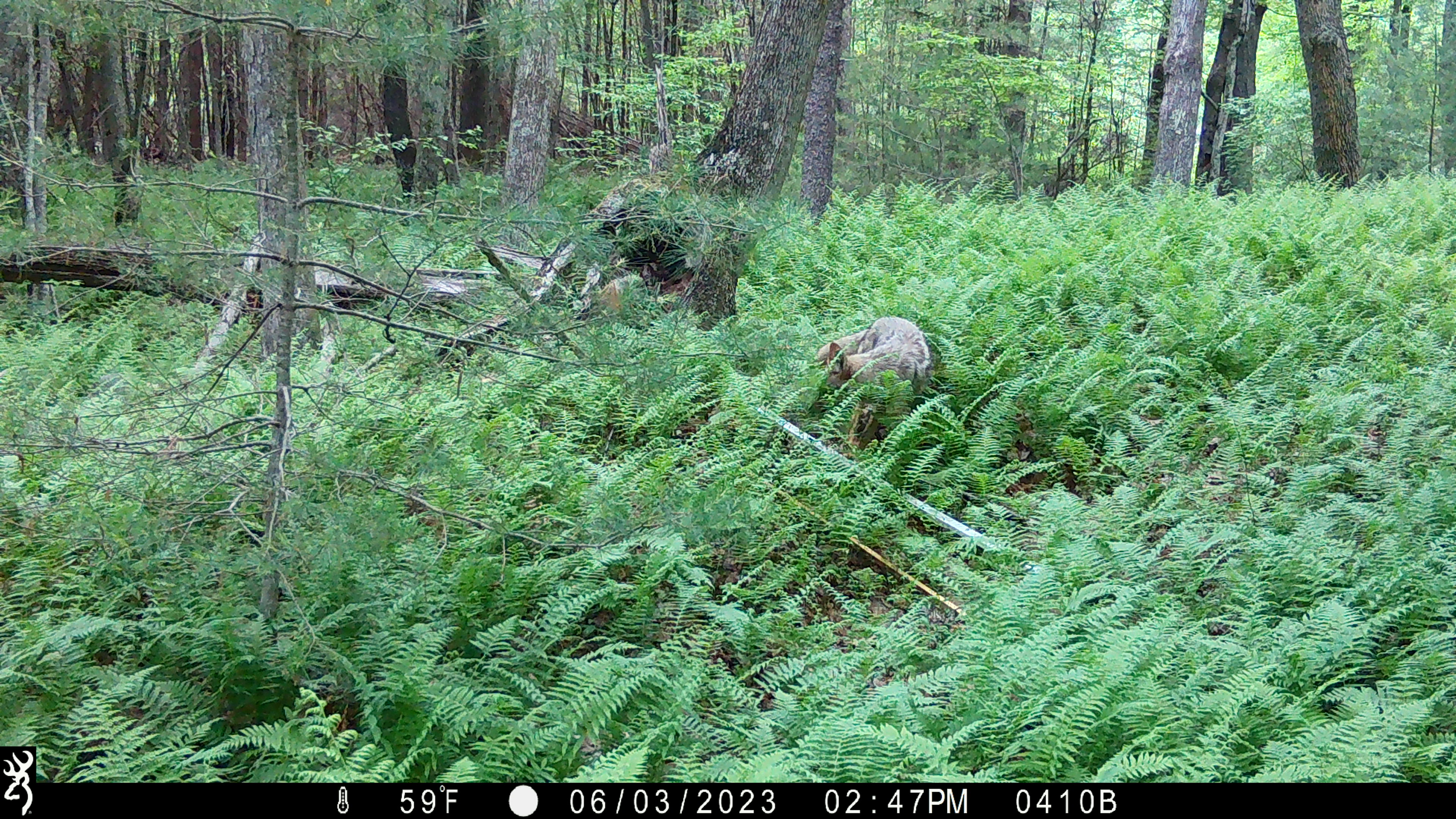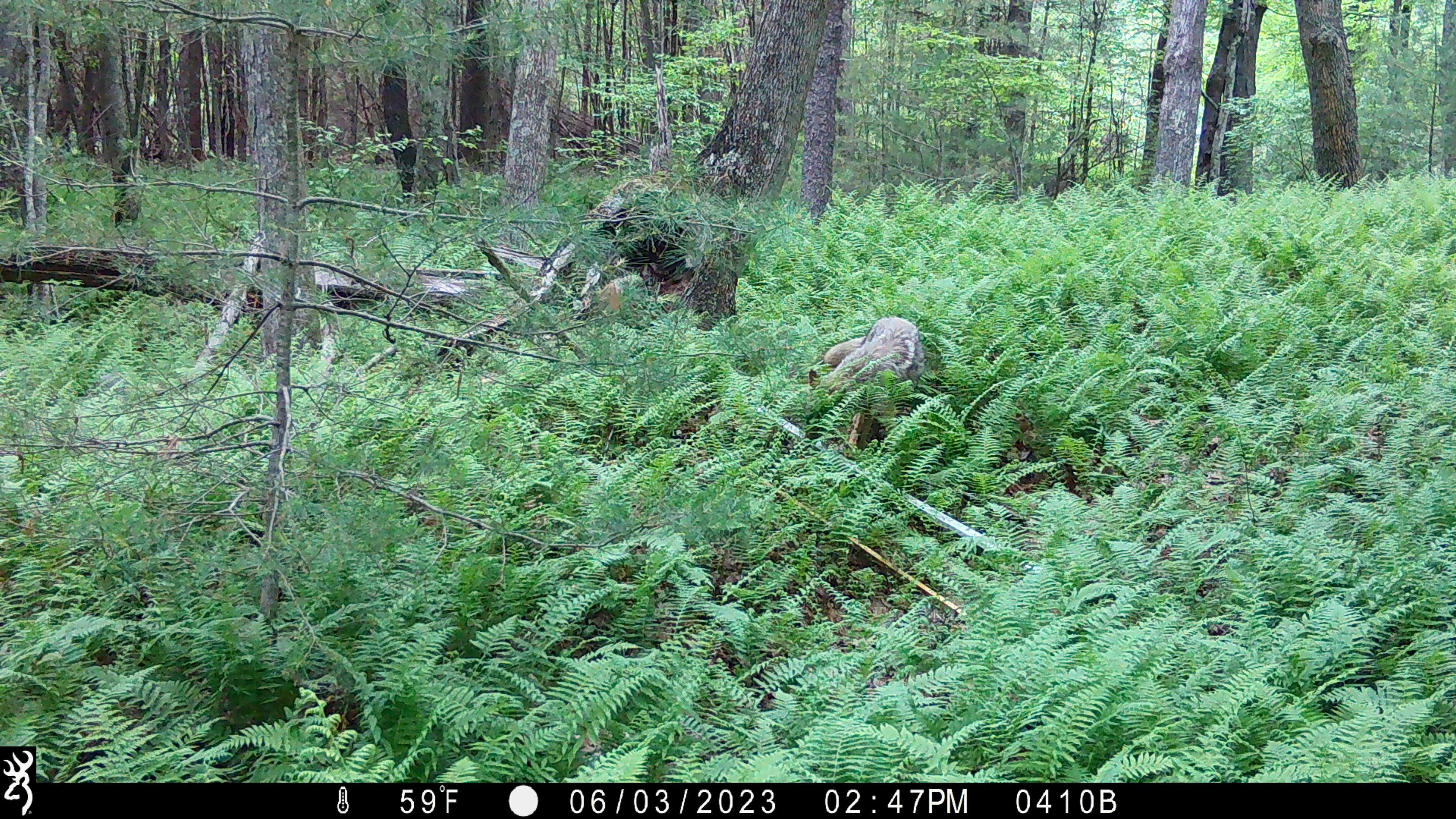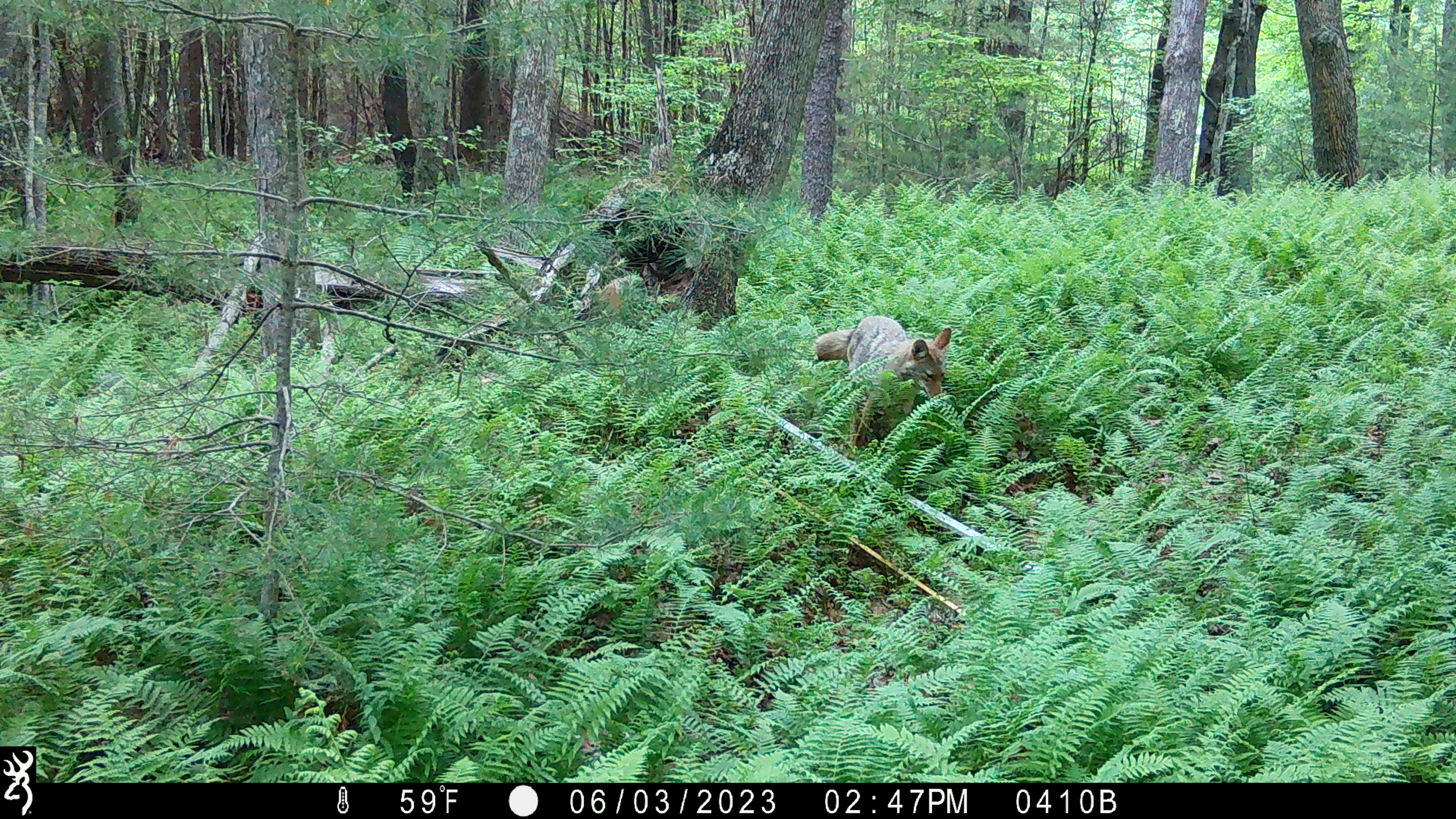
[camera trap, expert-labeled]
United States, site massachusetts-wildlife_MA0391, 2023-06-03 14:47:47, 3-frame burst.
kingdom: Animalia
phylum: Chordata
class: Mammalia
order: Carnivora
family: Canidae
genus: Canis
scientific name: Canis latrans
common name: coyote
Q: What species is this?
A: Coyote (Canis latrans).